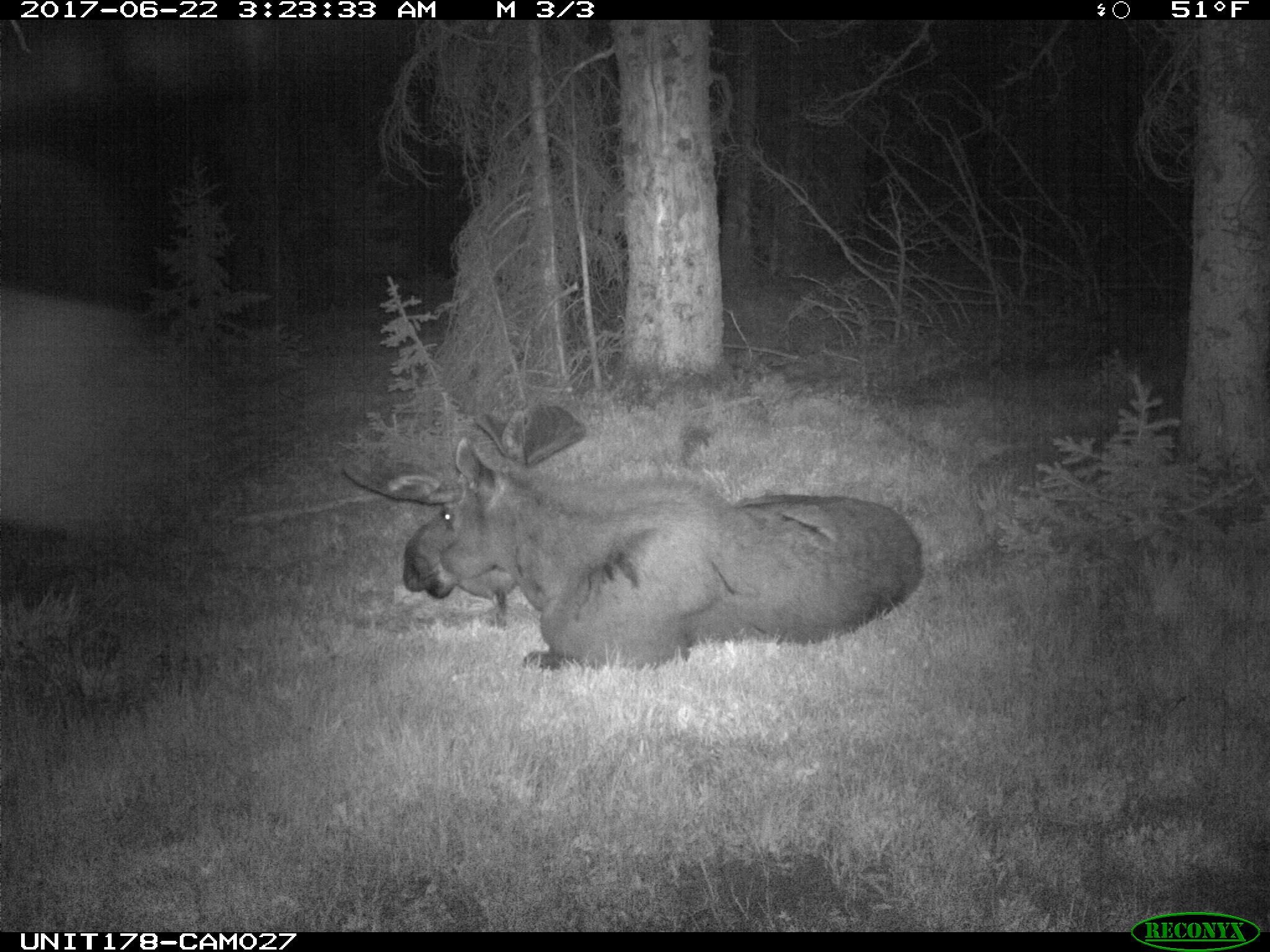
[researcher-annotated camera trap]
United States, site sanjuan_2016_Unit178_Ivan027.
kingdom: Animalia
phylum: Chordata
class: Mammalia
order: Artiodactyla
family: Cervidae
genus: Alces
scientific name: Alces alces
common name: moose